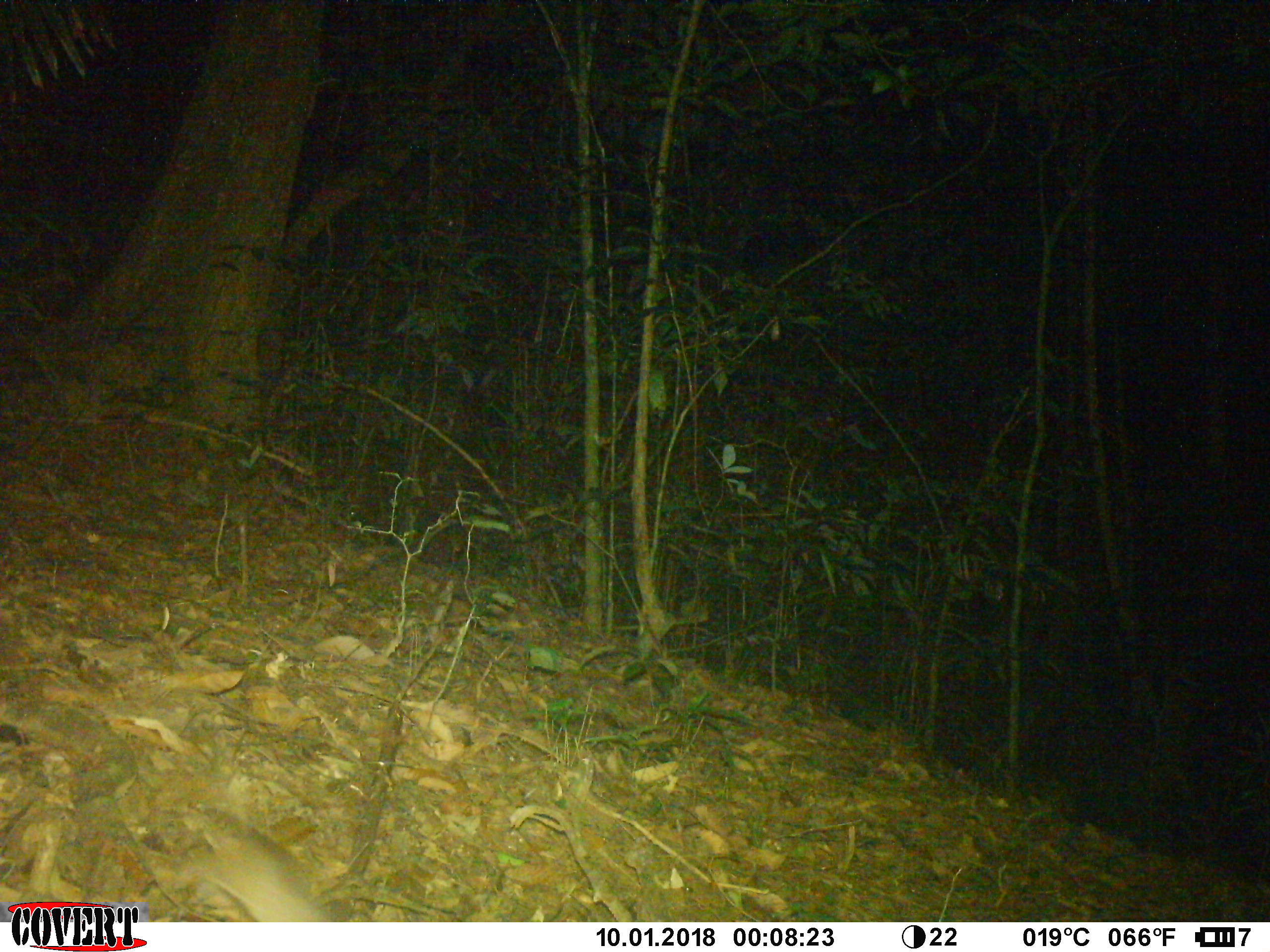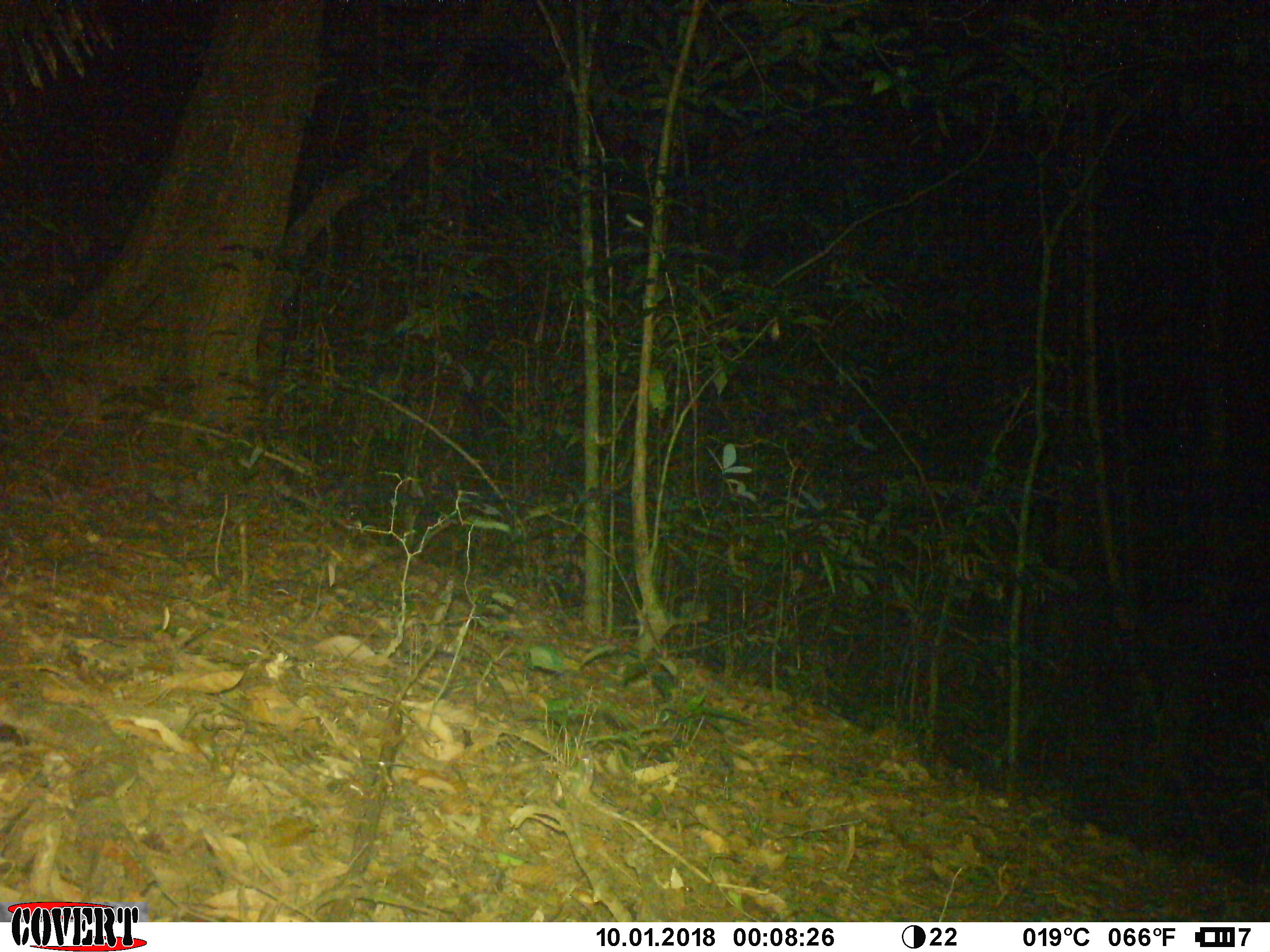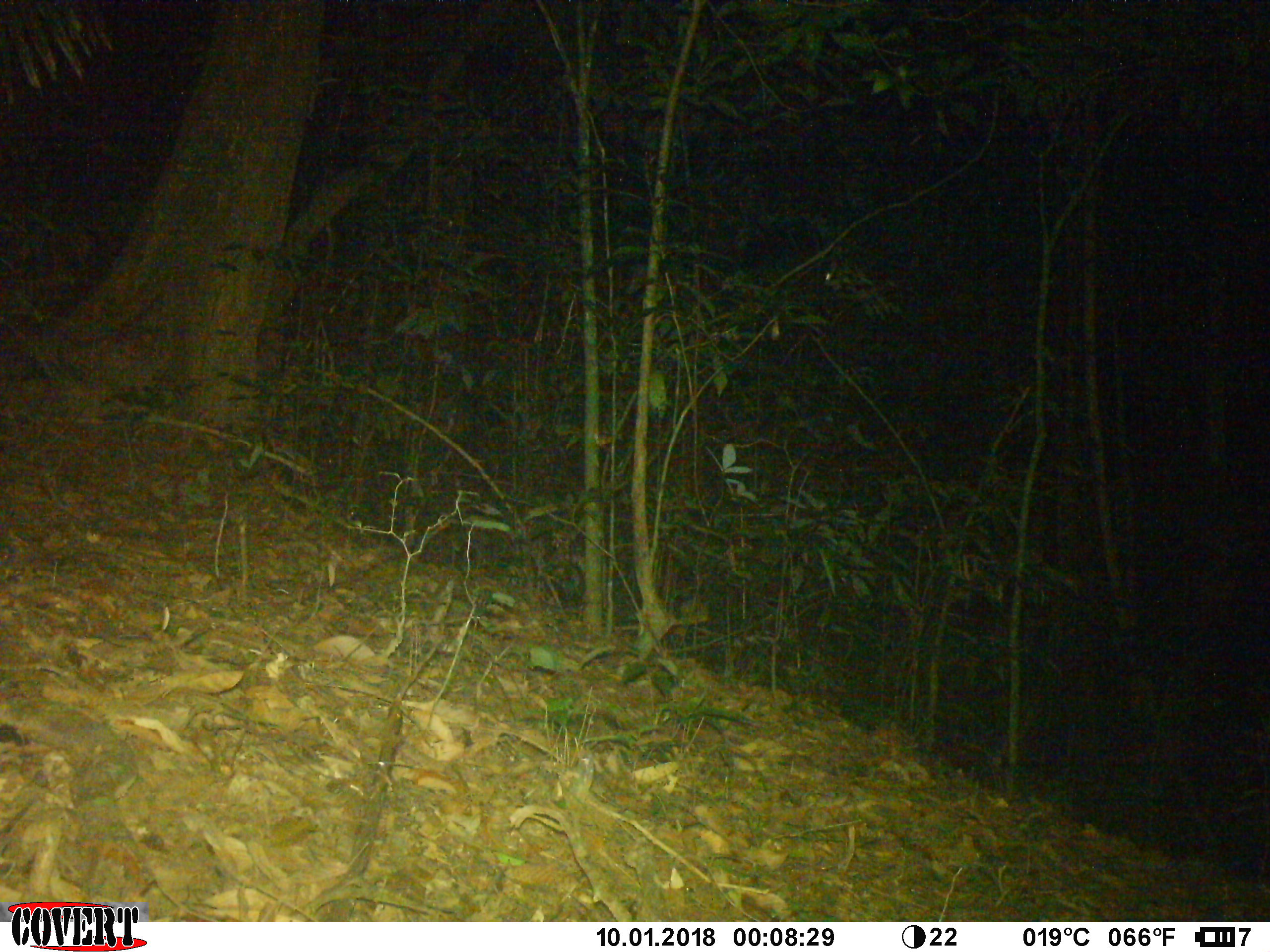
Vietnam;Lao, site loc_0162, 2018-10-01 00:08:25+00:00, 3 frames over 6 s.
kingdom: Animalia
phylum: Chordata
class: Mammalia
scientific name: Mammalia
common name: mammal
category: unidentified small mammal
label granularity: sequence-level